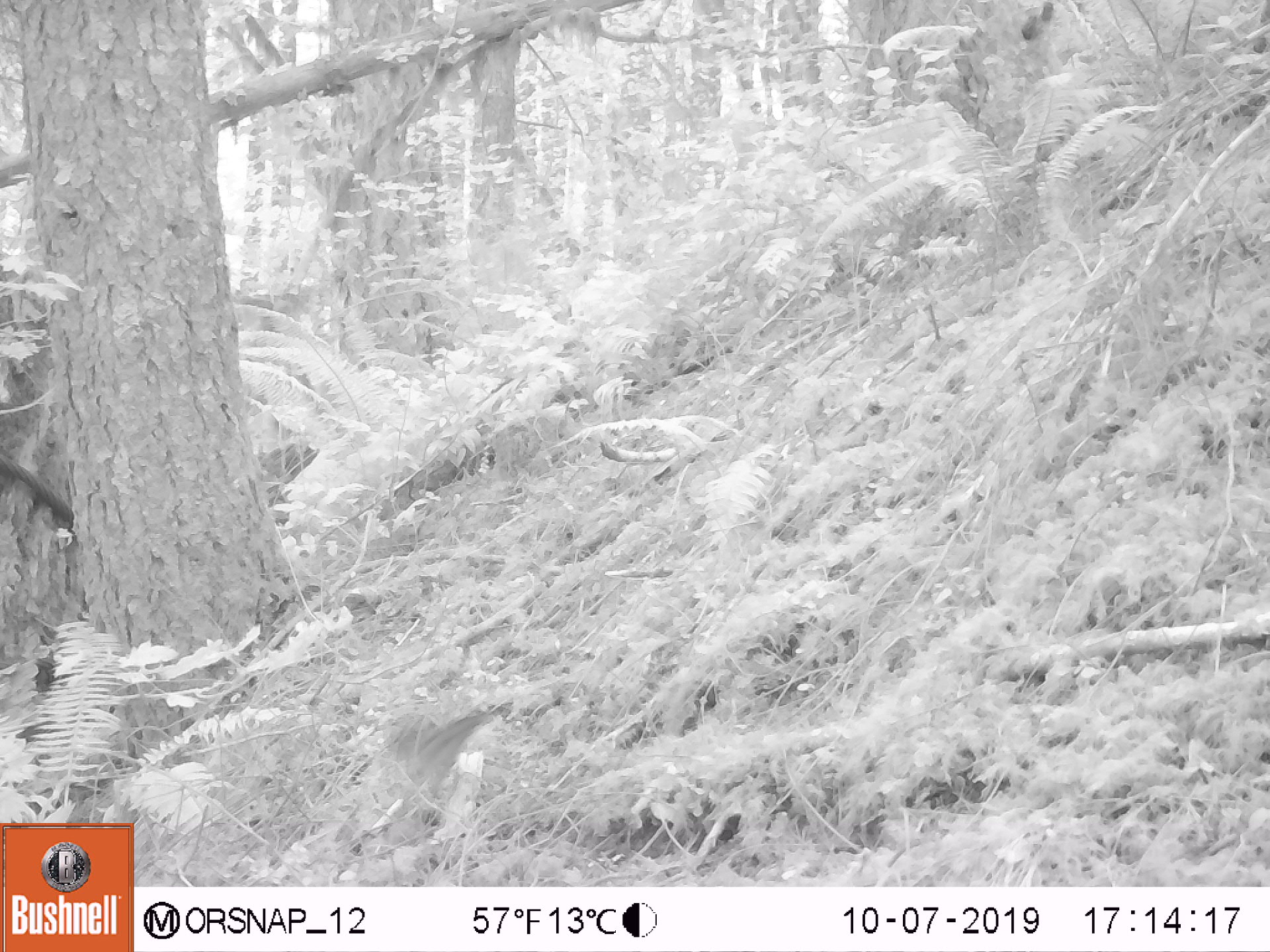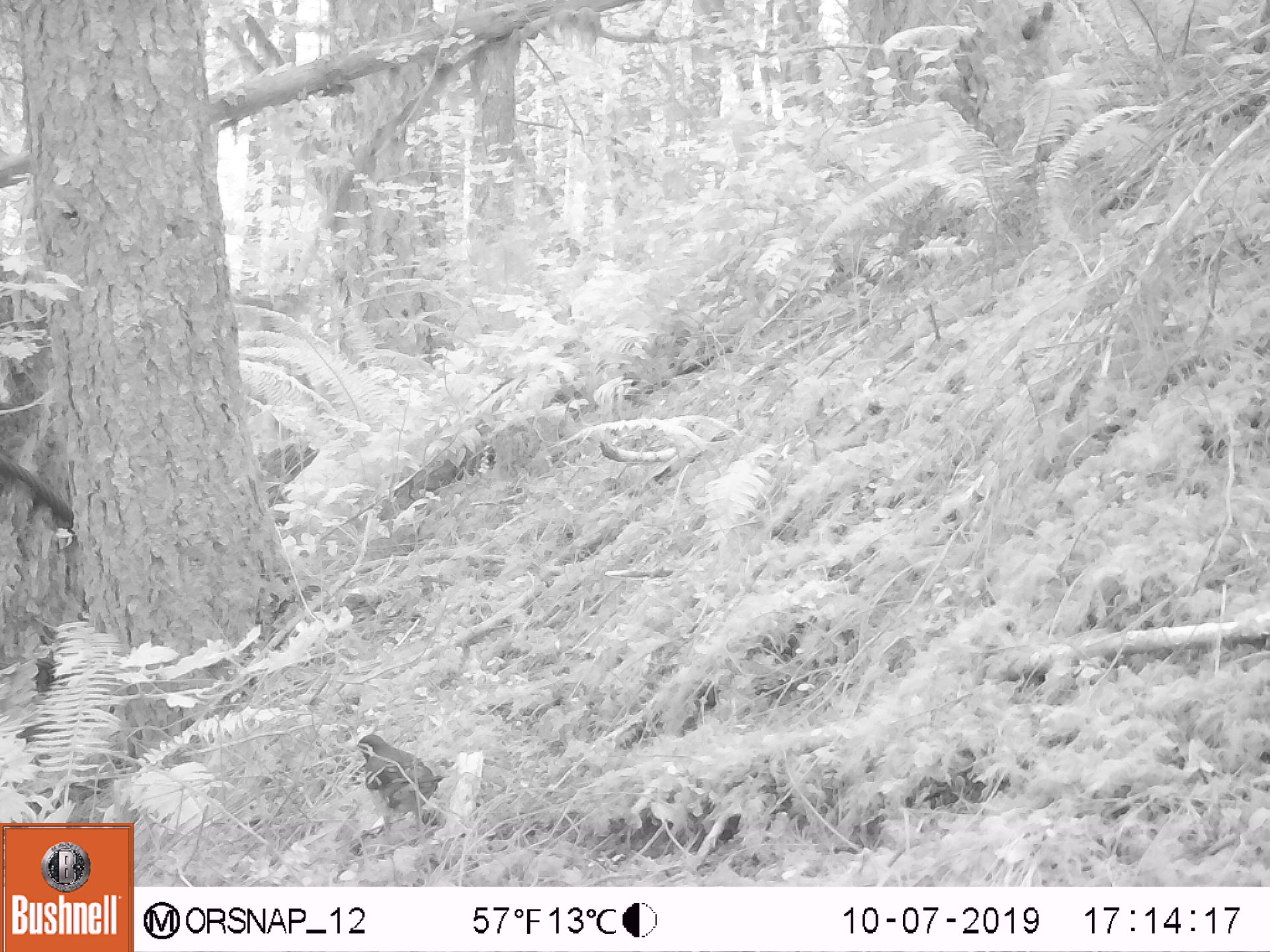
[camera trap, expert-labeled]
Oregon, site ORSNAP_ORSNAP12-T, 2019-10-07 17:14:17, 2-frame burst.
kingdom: Animalia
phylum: Chordata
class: Aves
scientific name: Aves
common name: bird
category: other bird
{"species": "other bird (bird) (Aves)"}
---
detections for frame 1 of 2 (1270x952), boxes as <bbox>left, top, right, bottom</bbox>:
other bird: <bbox>364, 704, 515, 805</bbox>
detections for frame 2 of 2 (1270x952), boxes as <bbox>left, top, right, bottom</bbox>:
other bird: <bbox>347, 733, 461, 850</bbox>